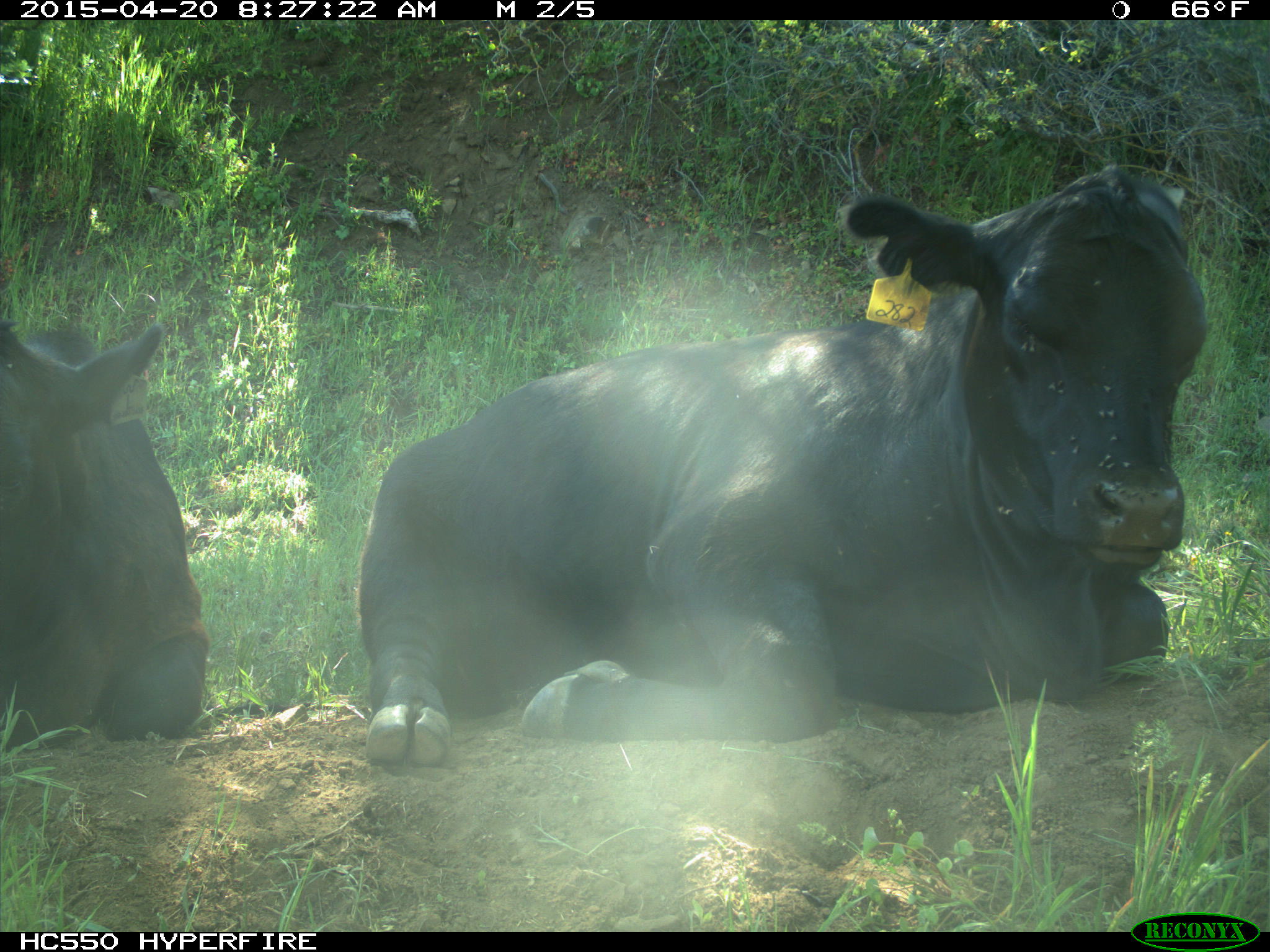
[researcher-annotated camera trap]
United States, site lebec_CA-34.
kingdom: Animalia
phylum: Chordata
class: Mammalia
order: Artiodactyla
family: Bovidae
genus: Bos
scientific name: Bos taurus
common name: domestic cow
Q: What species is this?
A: Bos taurus (domestic cow).